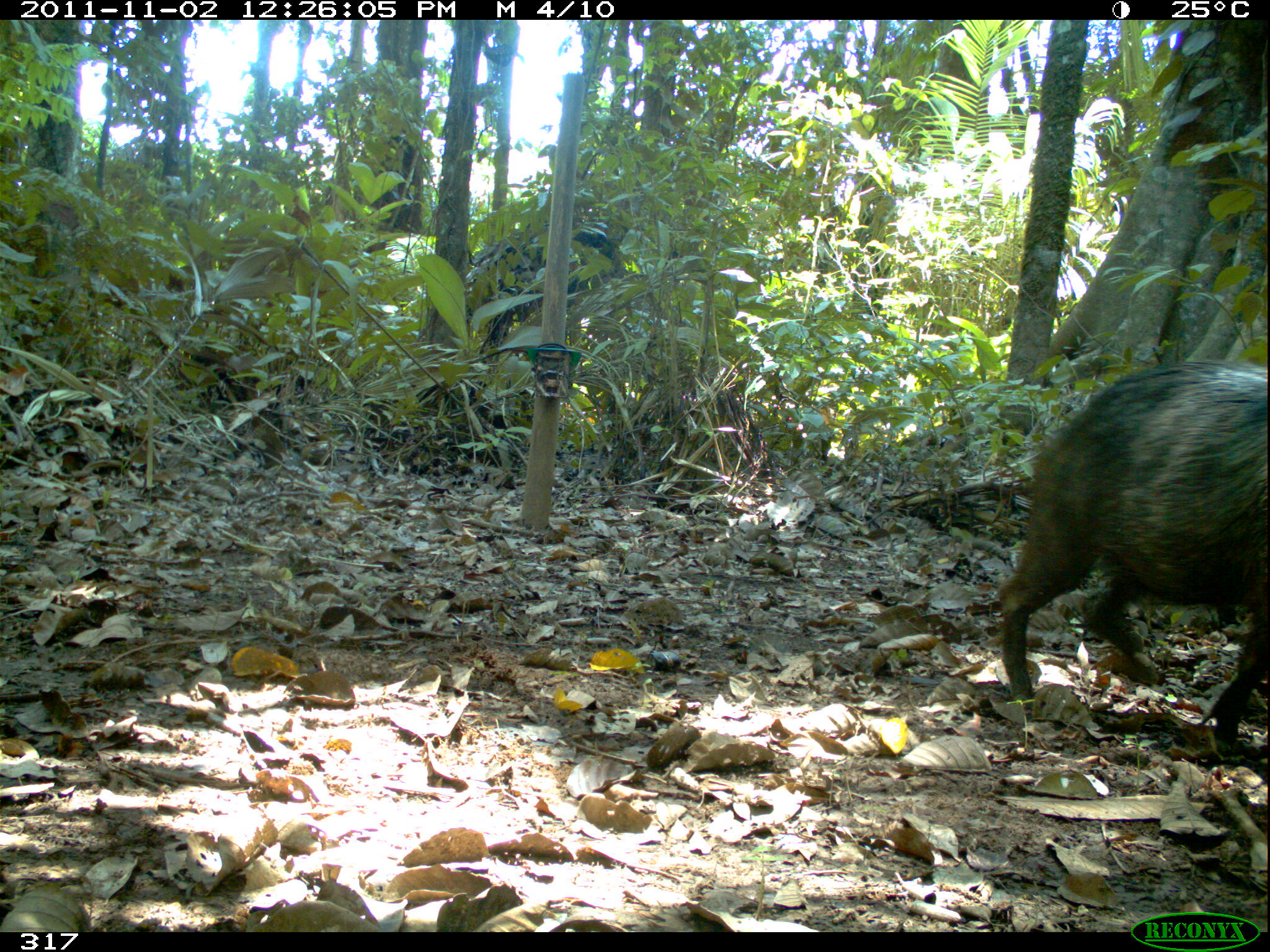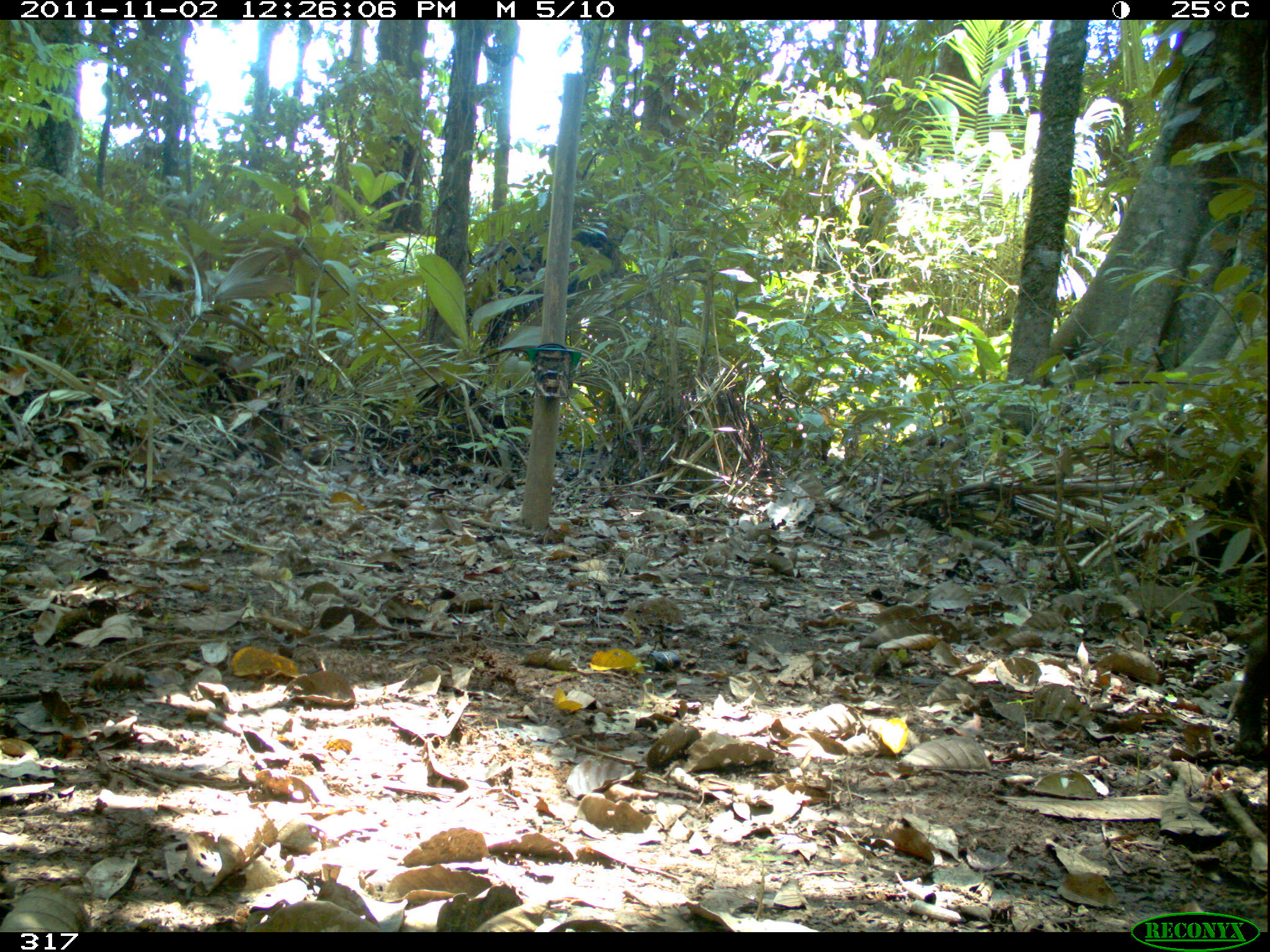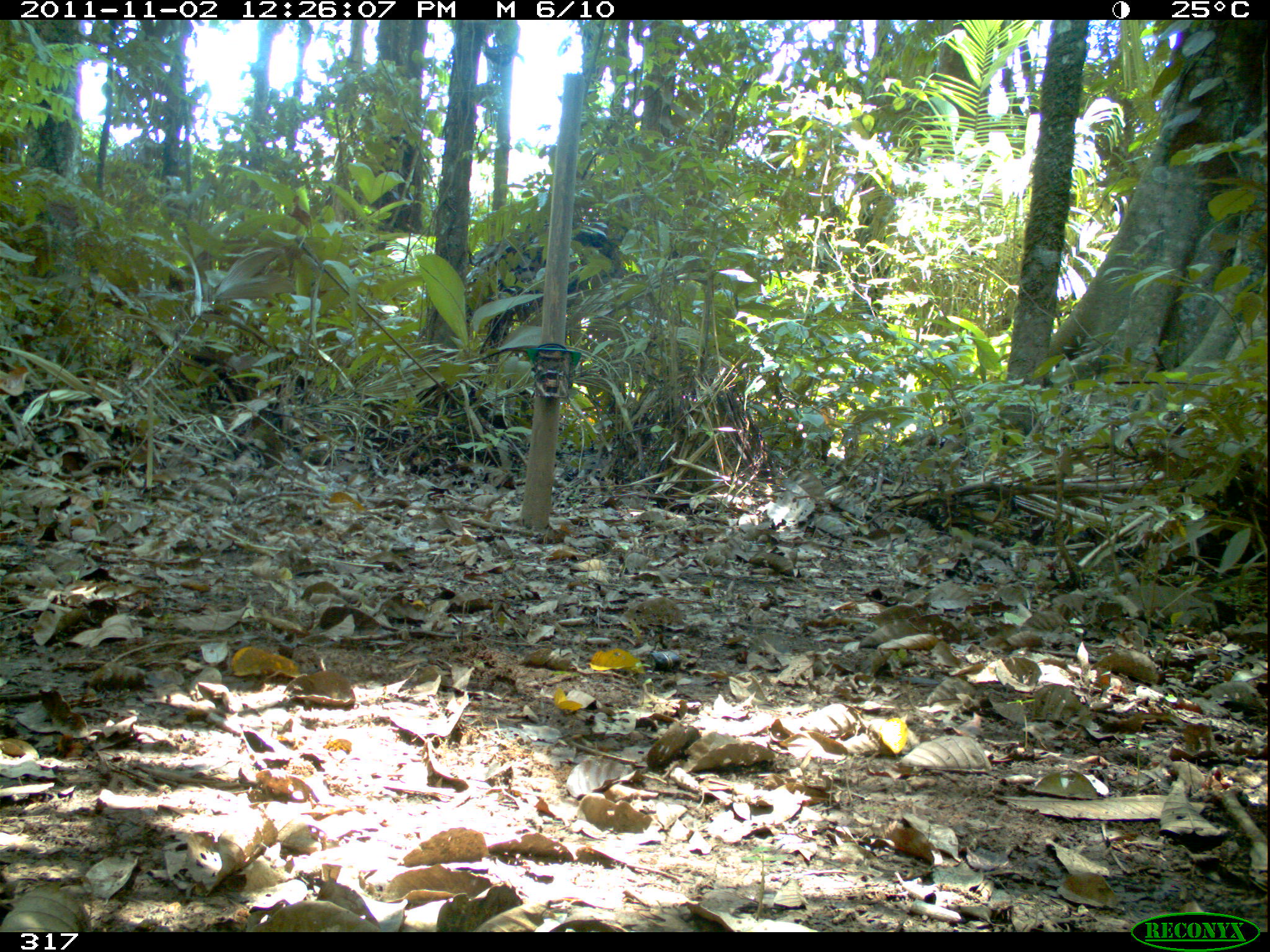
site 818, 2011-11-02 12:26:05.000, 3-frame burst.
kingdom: Animalia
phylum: Chordata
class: Mammalia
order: Artiodactyla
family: Tayassuidae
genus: Tayassu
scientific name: Tayassu pecari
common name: white-lipped peccary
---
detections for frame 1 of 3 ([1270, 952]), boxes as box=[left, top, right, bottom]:
tayassu pecari: box=[993, 358, 1267, 754]